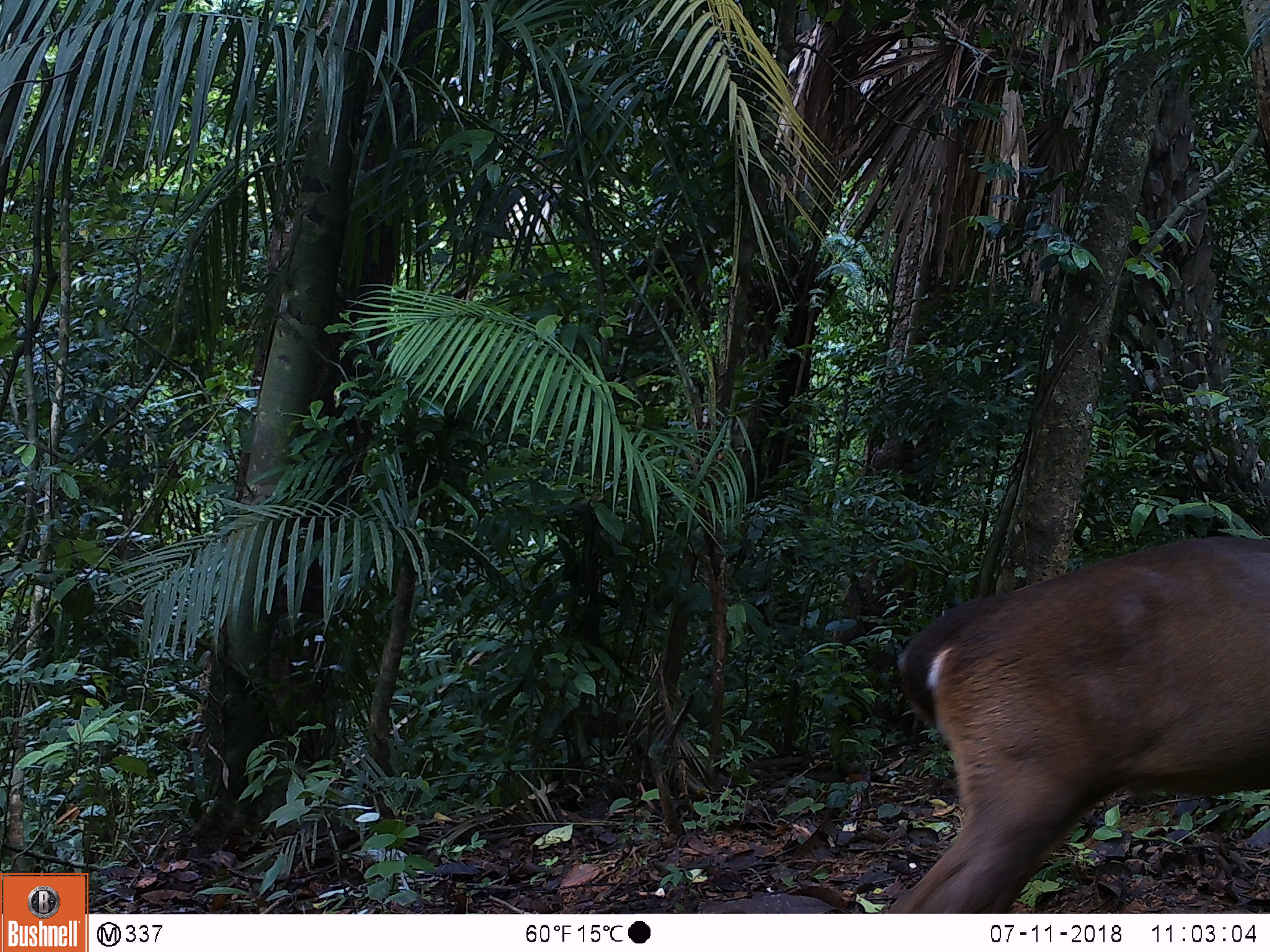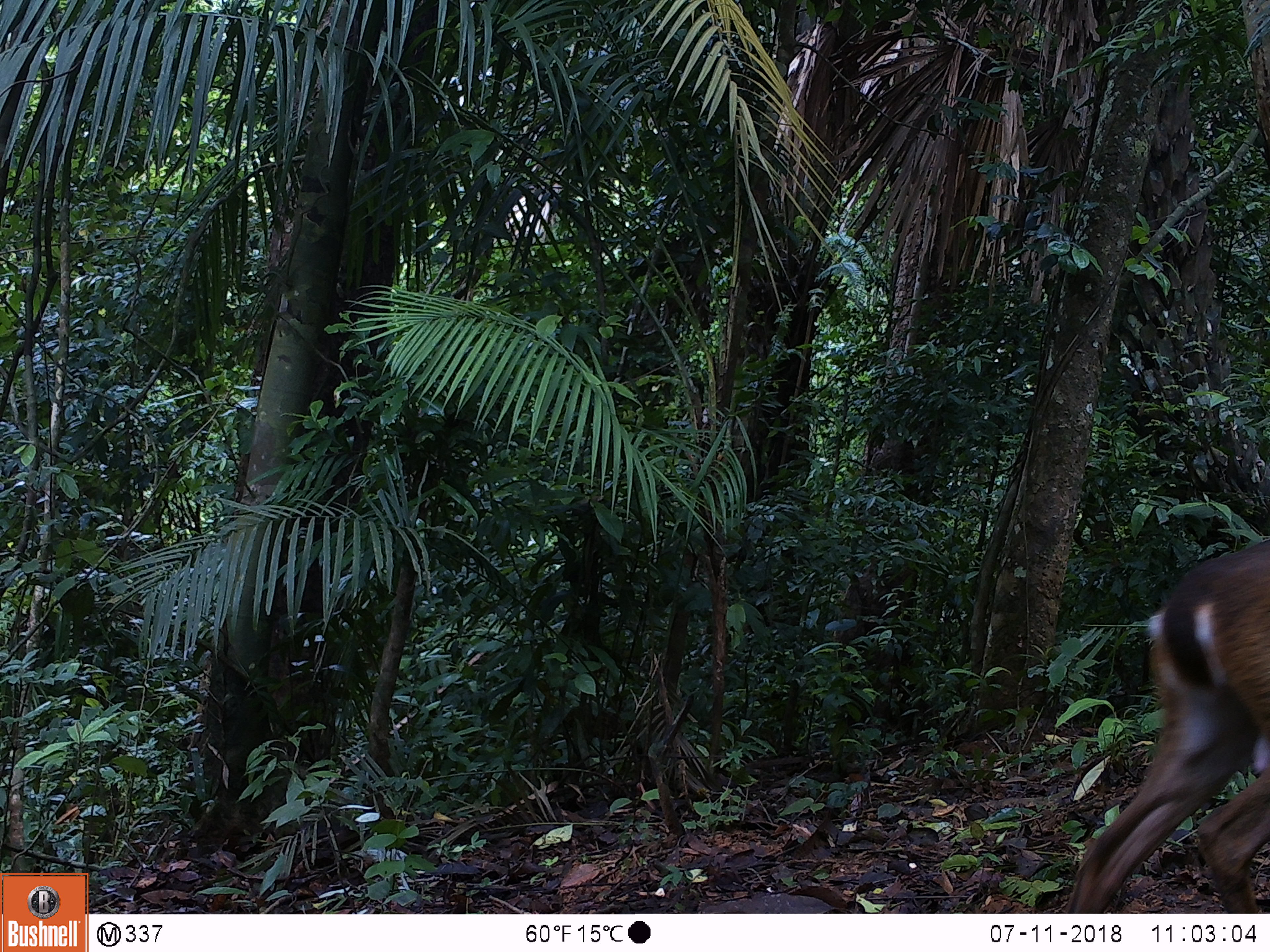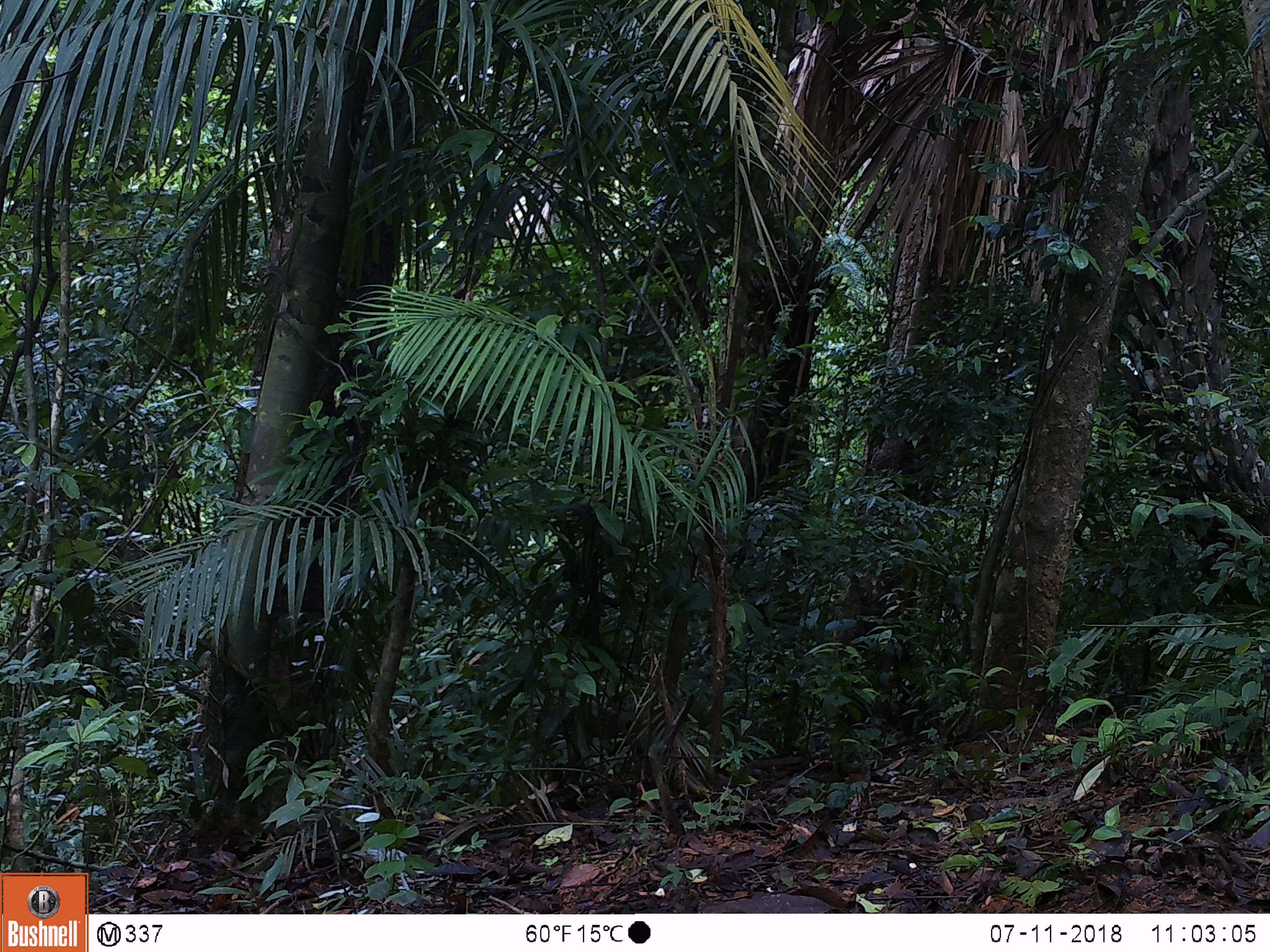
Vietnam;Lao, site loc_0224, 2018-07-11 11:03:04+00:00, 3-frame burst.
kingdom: Animalia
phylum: Chordata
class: Mammalia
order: Artiodactyla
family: Cervidae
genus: Muntiacus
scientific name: Muntiacus vuquangensis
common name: large-antlered muntjac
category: large antlered muntjac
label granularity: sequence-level